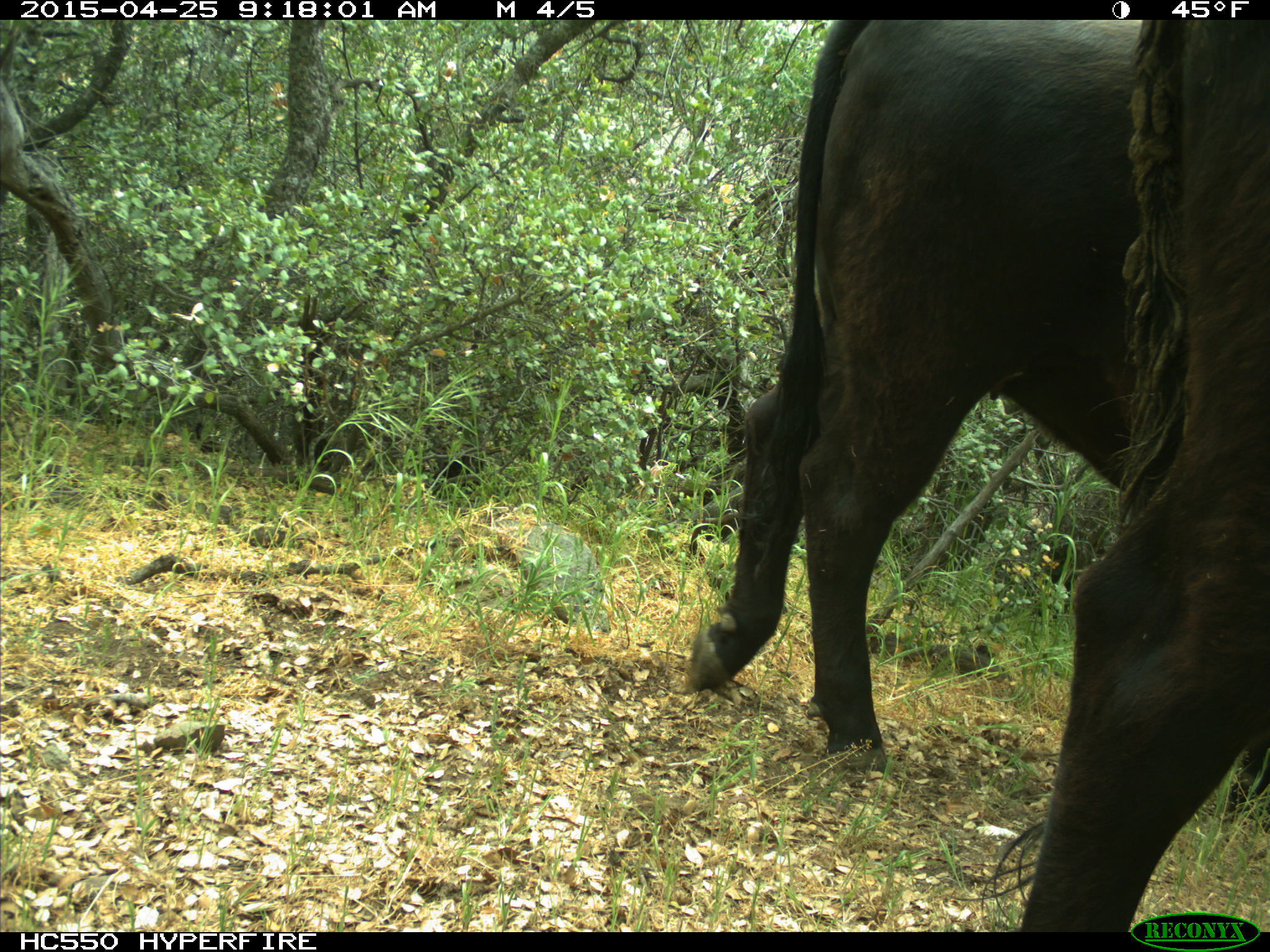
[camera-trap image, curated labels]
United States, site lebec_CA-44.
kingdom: Animalia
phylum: Chordata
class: Mammalia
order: Artiodactyla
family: Suidae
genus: Sus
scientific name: Sus scrofa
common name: wild boar